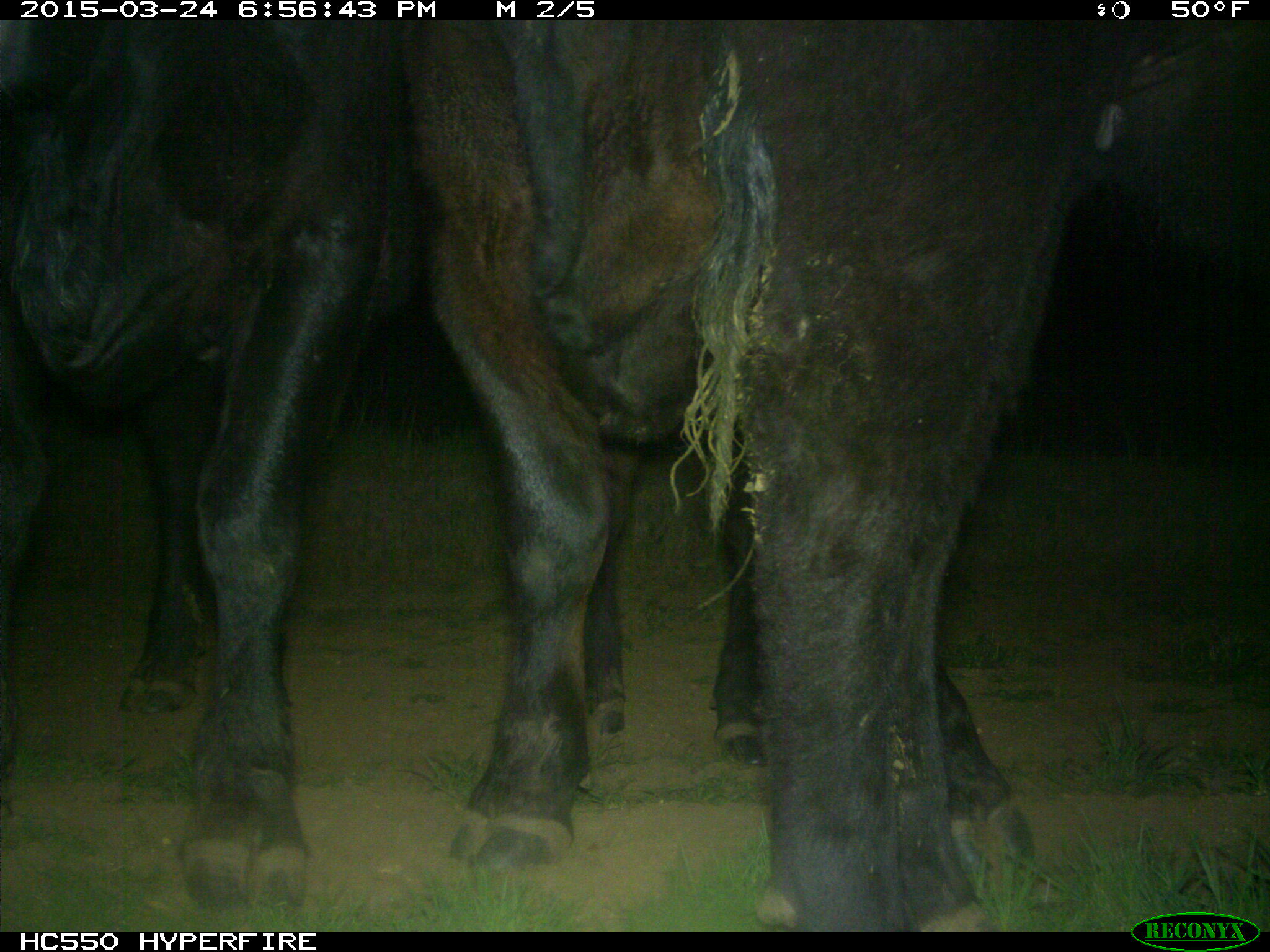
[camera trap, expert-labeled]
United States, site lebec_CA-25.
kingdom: Animalia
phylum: Chordata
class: Mammalia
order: Artiodactyla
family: Bovidae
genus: Bos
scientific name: Bos taurus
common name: domestic cow